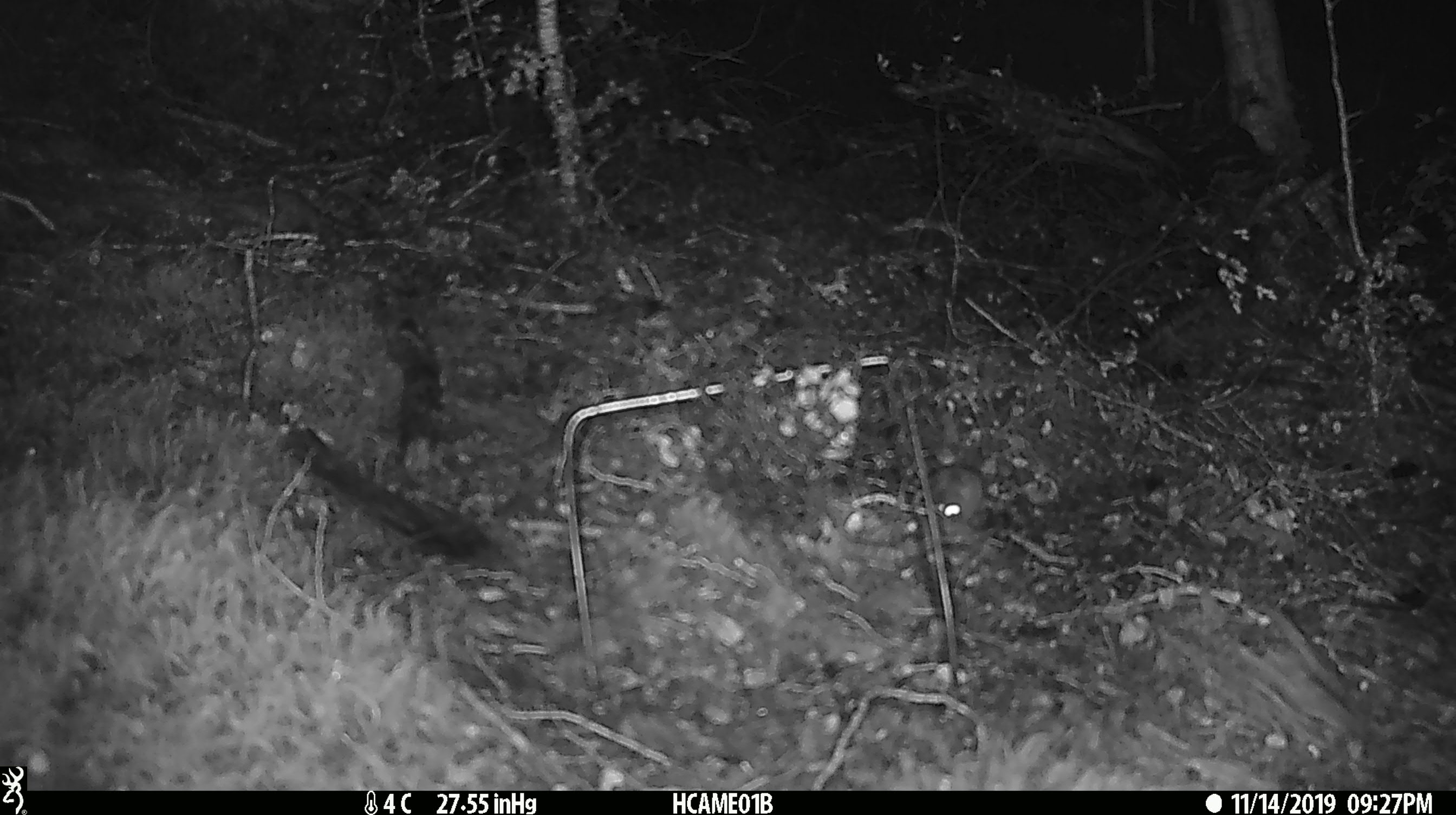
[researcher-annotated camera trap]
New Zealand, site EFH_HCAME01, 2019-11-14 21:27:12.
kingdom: Animalia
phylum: Chordata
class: Mammalia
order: Rodentia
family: Muridae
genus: Mus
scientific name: Mus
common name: mouse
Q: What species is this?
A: Mouse (Mus).